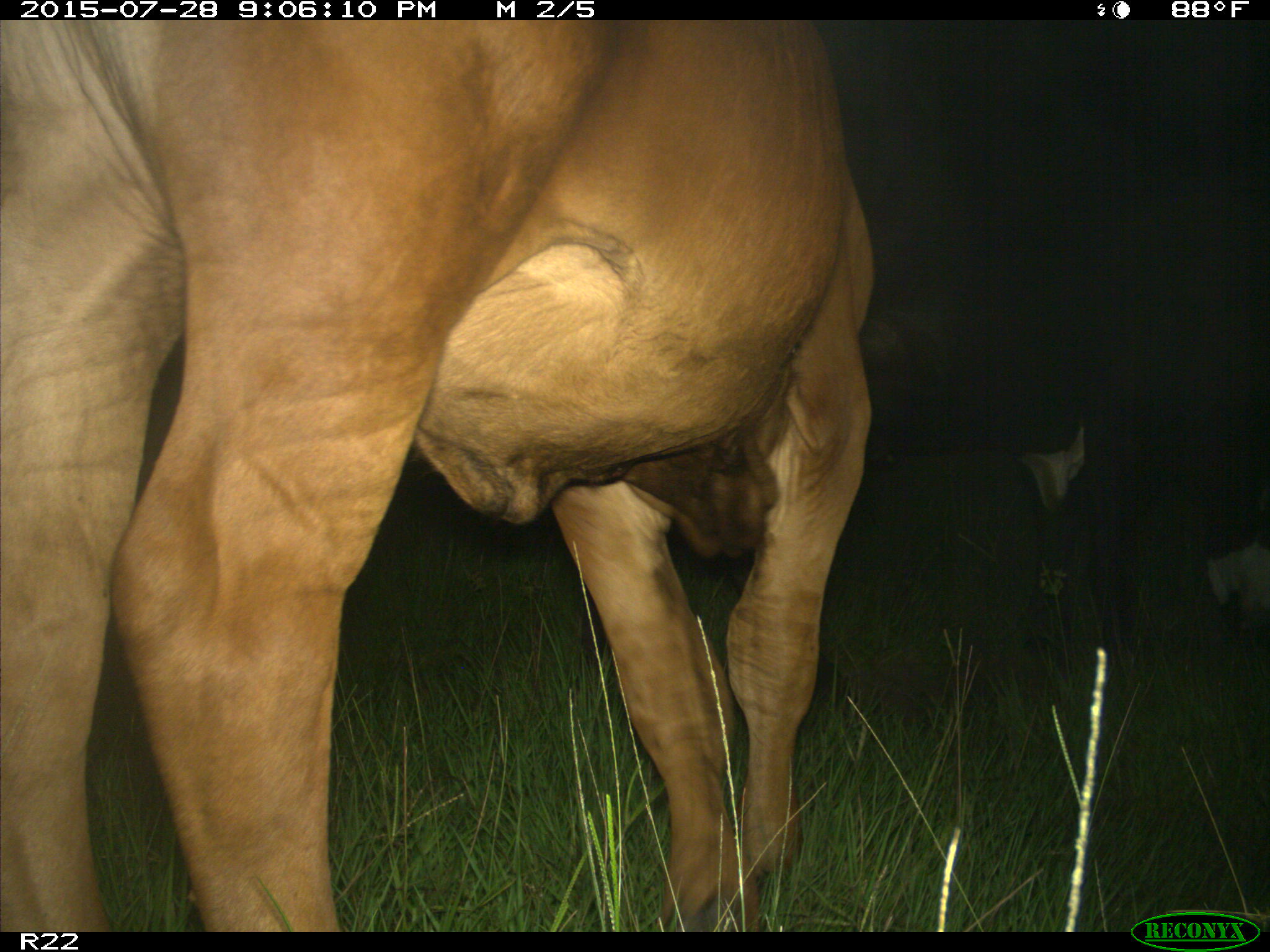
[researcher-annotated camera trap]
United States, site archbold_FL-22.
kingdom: Animalia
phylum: Chordata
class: Mammalia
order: Artiodactyla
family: Bovidae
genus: Bos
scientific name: Bos taurus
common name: domestic cow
Bos taurus (domestic cow).